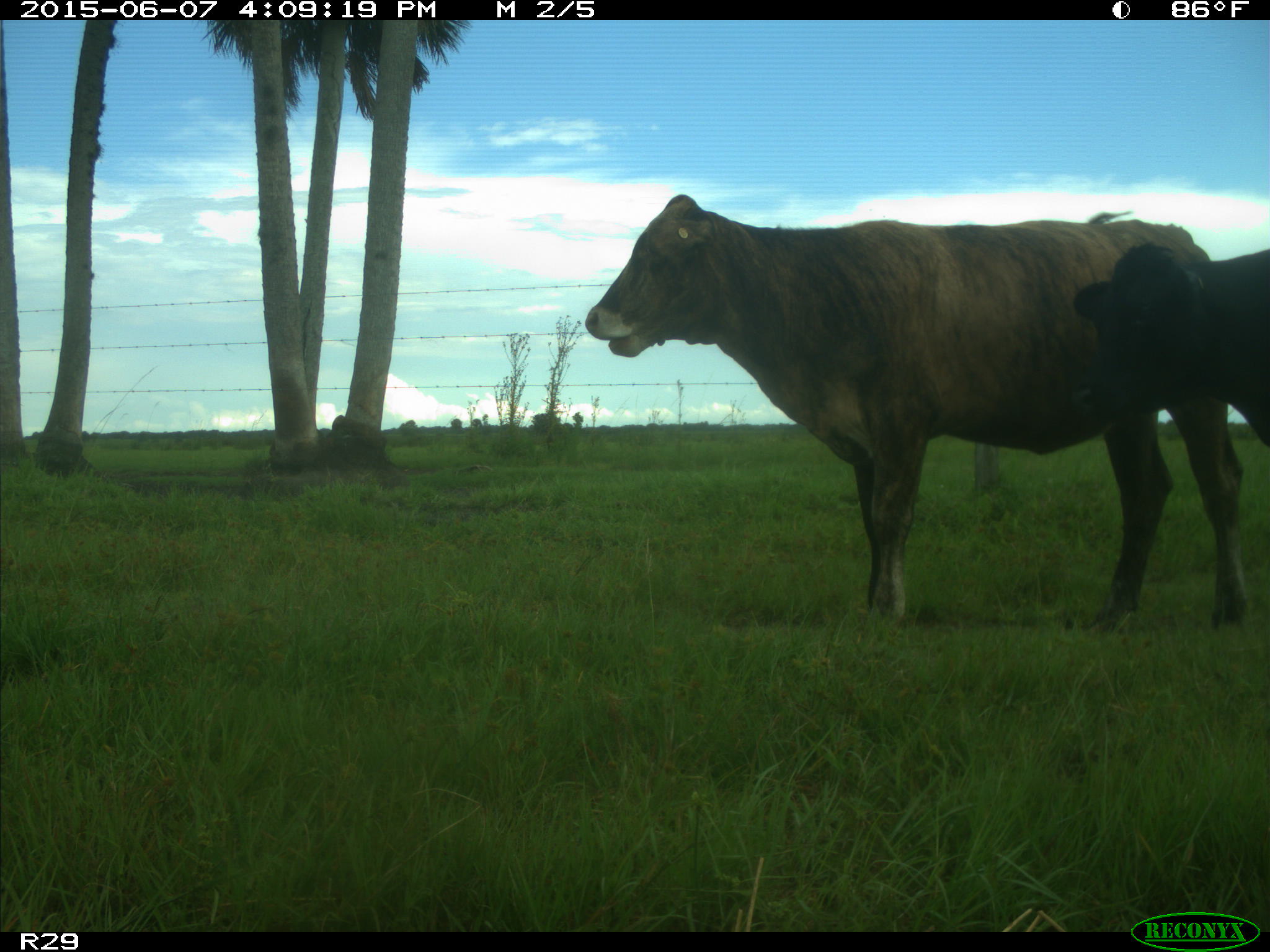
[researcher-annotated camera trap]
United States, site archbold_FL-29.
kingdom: Animalia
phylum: Chordata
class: Mammalia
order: Artiodactyla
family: Bovidae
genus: Bos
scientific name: Bos taurus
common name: domestic cow